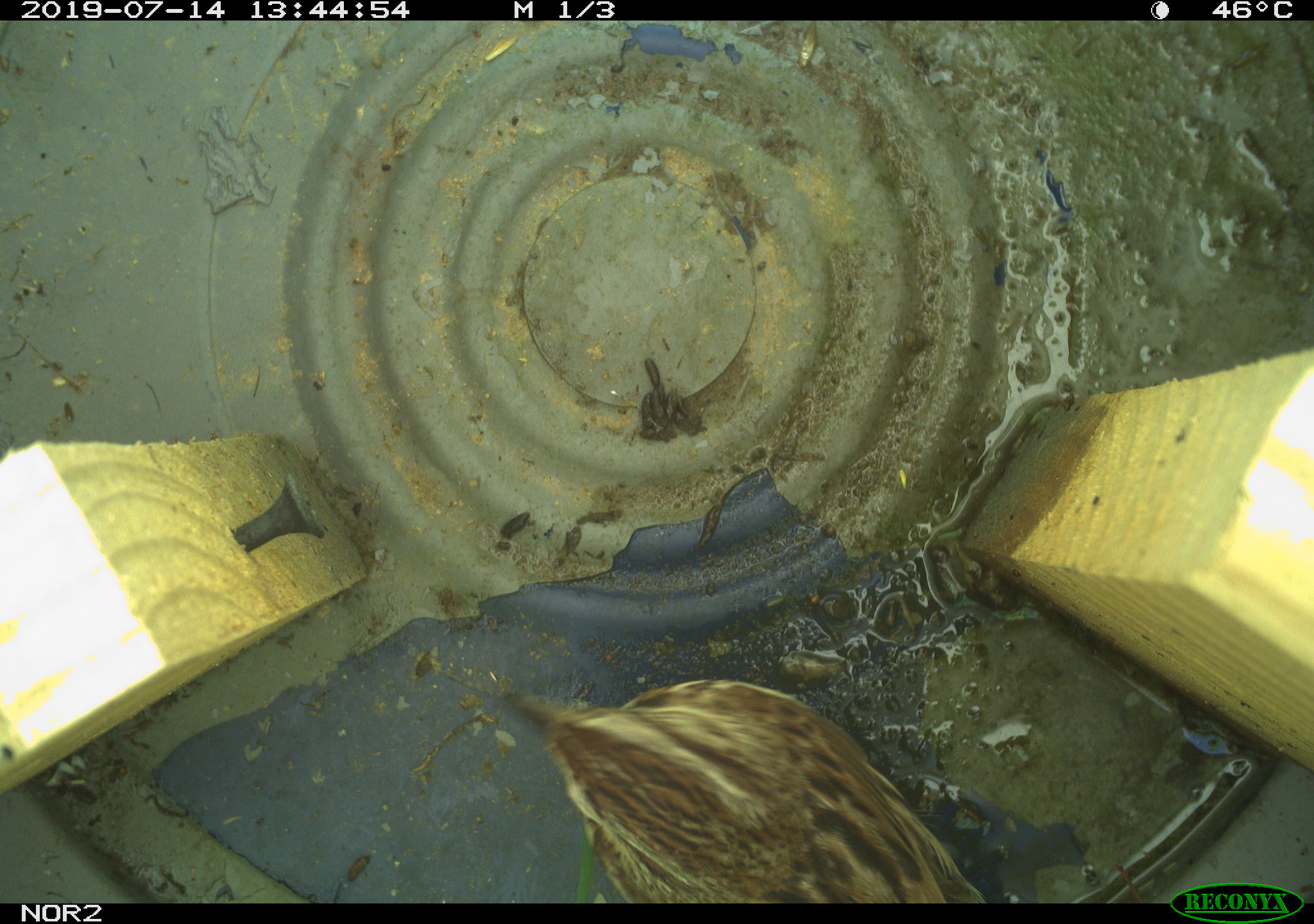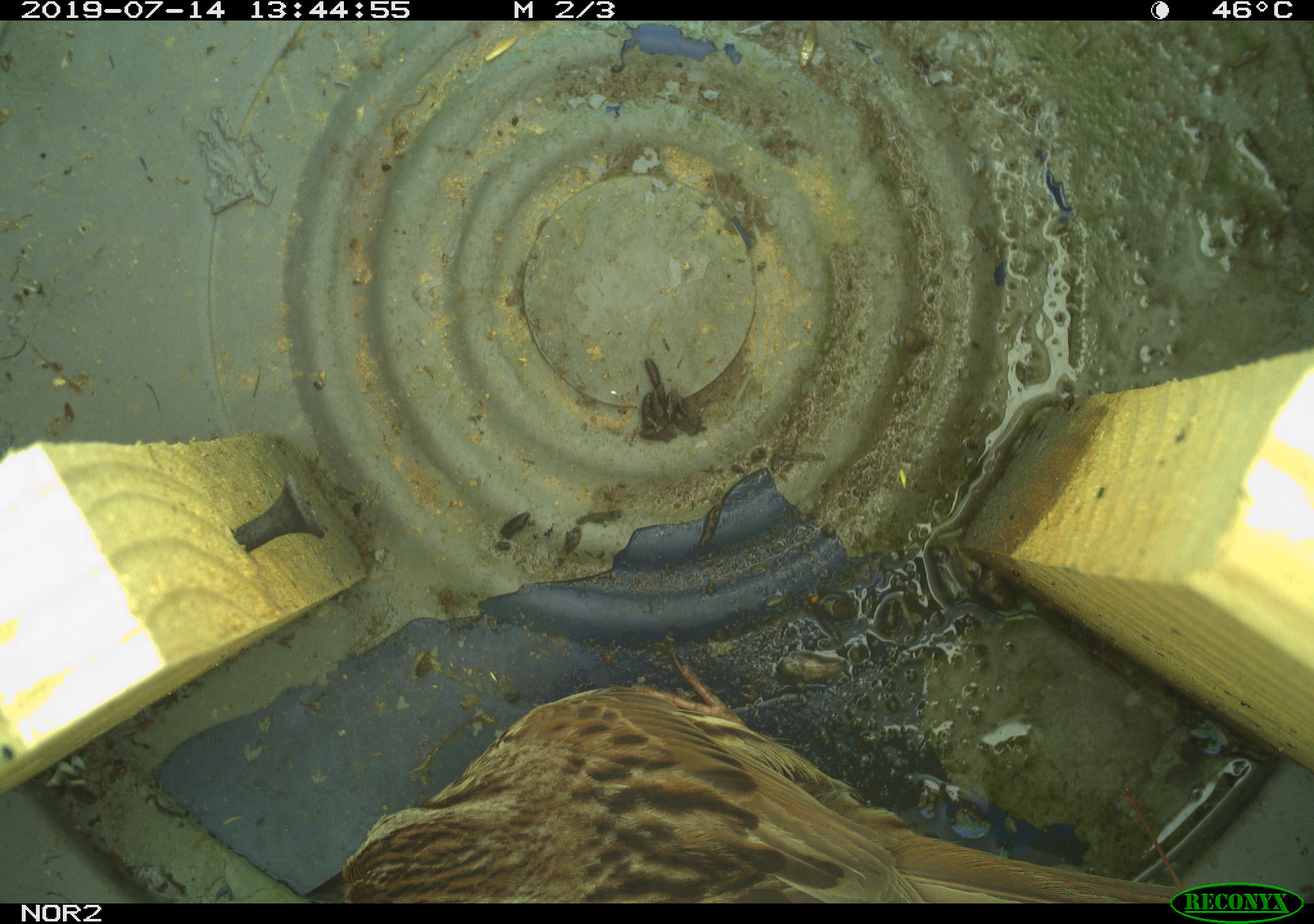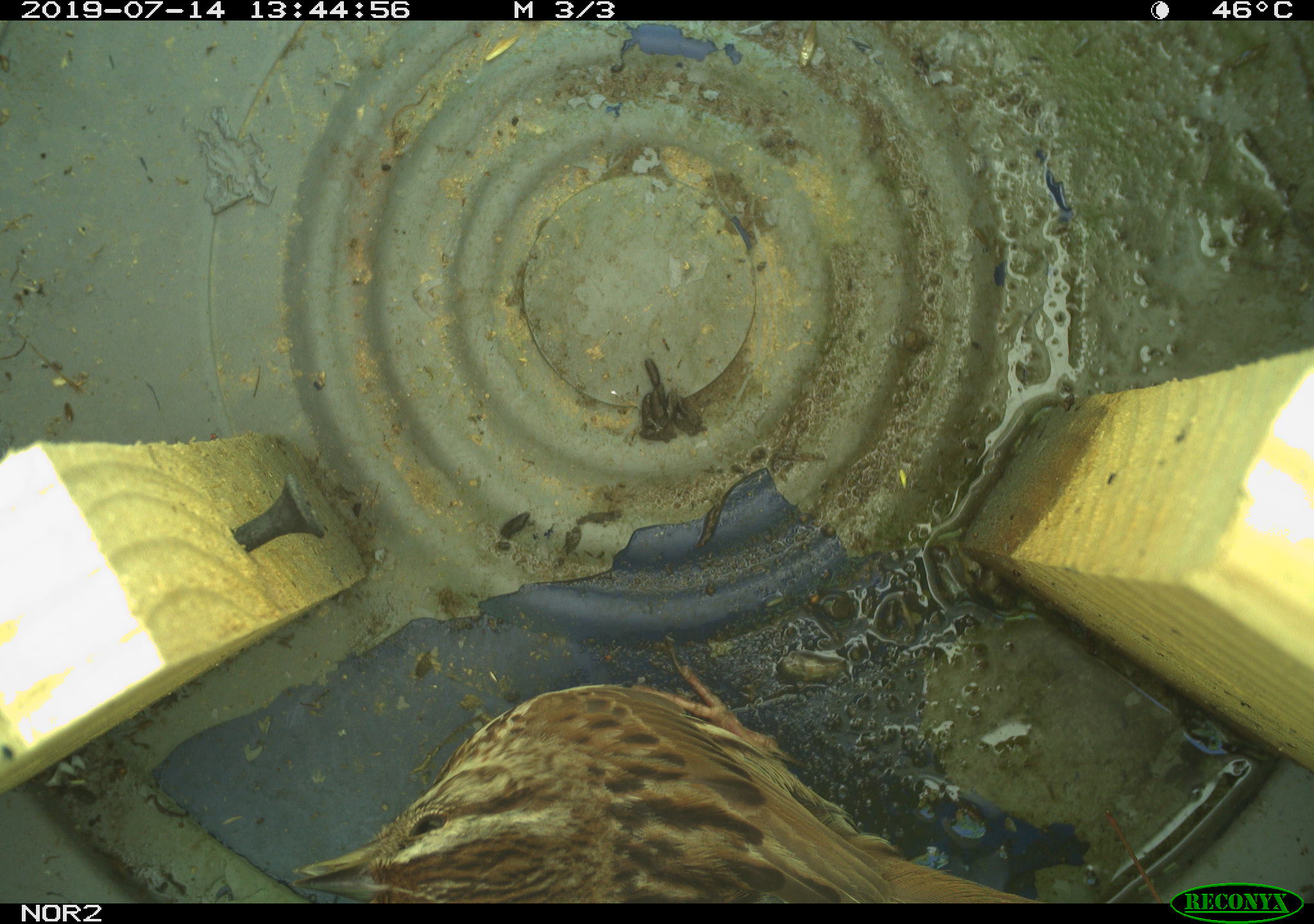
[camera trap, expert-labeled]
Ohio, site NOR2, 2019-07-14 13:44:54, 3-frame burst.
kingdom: Animalia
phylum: Chordata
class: Aves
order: Passeriformes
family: Passerellidae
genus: Melospiza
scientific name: Melospiza melodia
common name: song sparrow